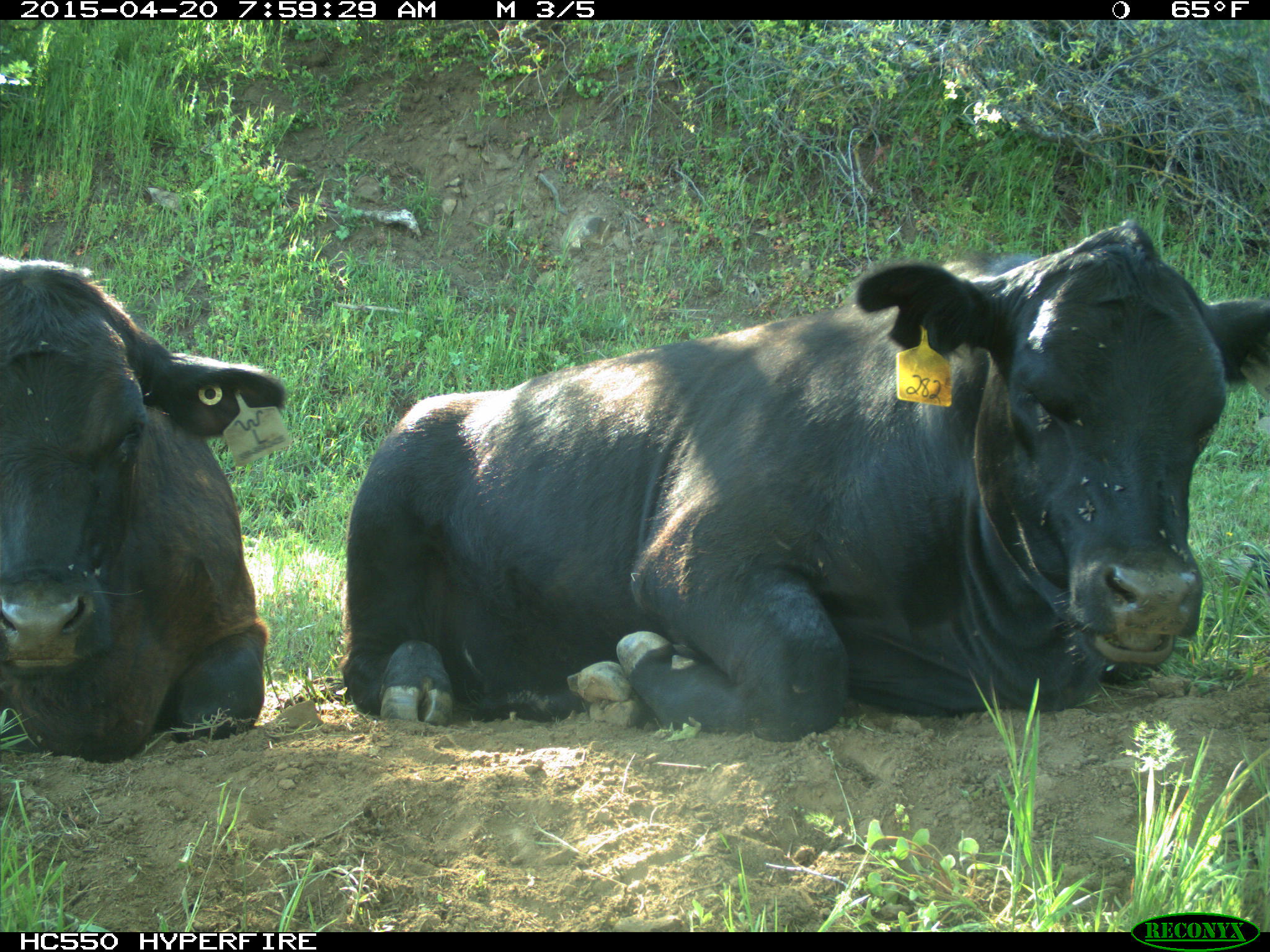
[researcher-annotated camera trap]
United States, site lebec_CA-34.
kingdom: Animalia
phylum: Chordata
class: Mammalia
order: Artiodactyla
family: Bovidae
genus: Bos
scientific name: Bos taurus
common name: domestic cow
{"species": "Bos taurus (domestic cow)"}